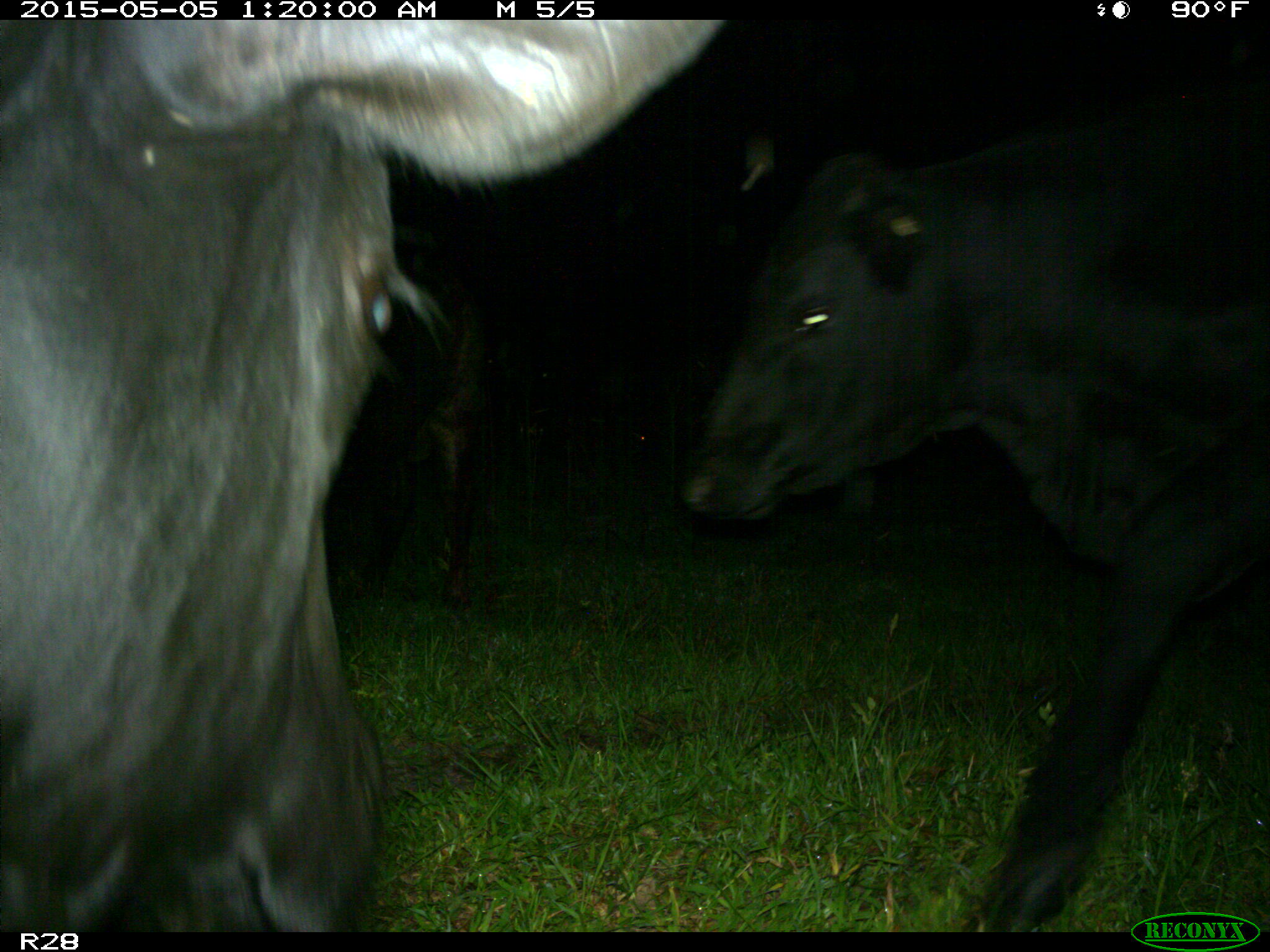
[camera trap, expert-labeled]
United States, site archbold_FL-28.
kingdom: Animalia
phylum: Chordata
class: Mammalia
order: Artiodactyla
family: Bovidae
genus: Bos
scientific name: Bos taurus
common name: domestic cow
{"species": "Bos taurus (domestic cow)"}